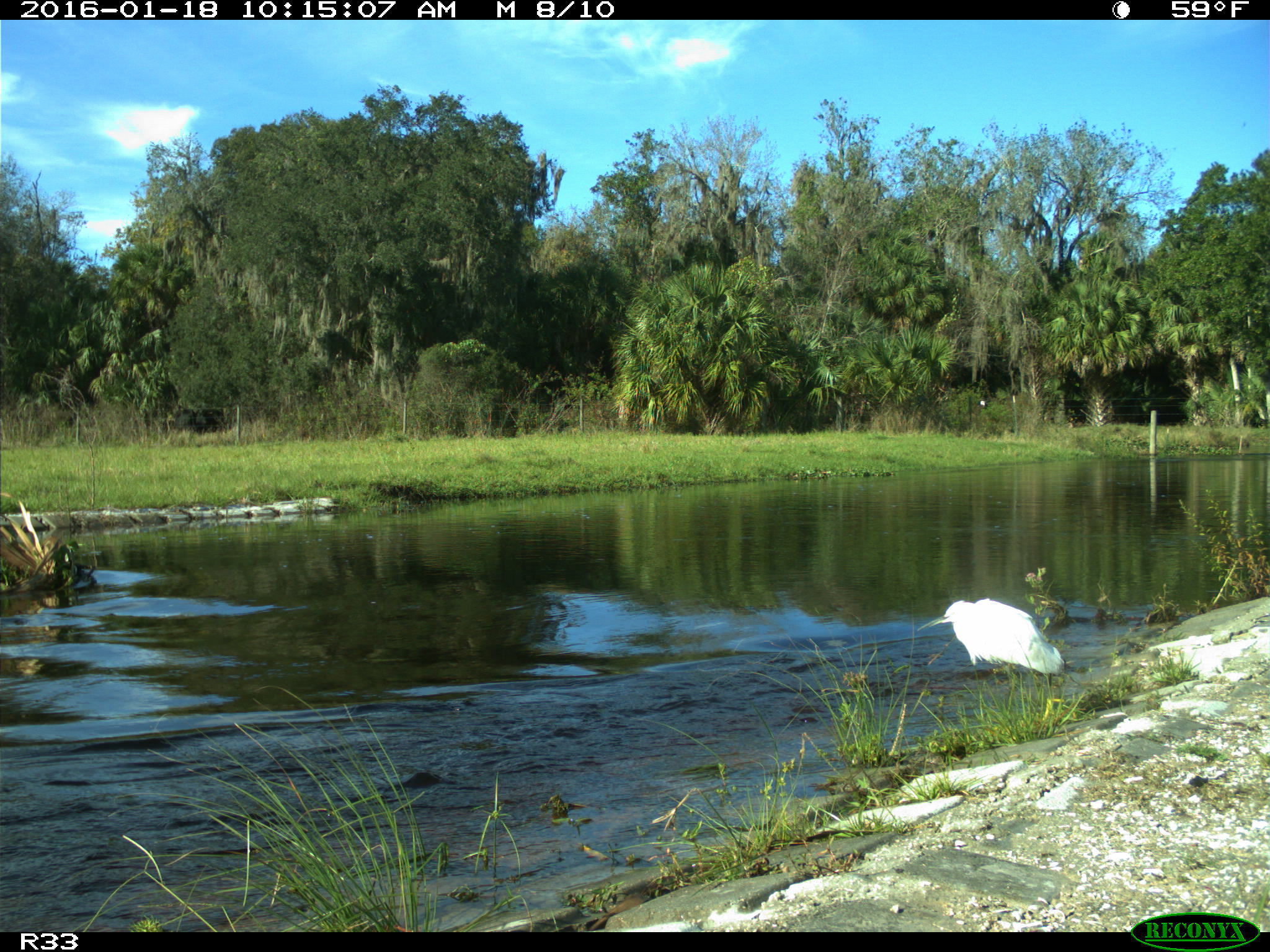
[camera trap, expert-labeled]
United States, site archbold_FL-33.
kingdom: Animalia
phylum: Chordata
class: Aves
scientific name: Aves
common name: birds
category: unidentified bird